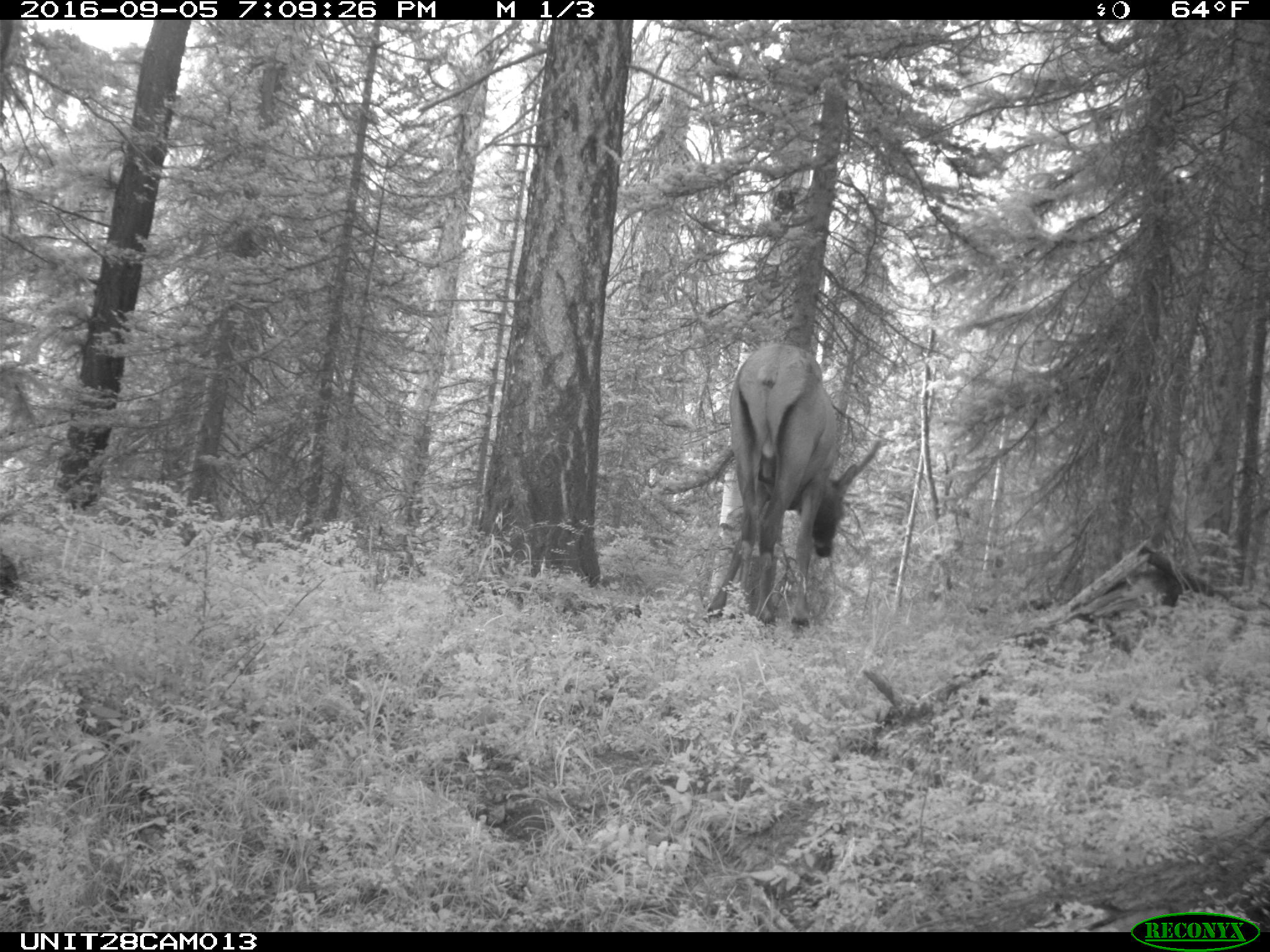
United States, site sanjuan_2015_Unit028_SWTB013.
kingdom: Animalia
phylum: Chordata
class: Mammalia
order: Artiodactyla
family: Cervidae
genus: Cervus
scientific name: Cervus elaphus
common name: red deer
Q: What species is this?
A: Cervus elaphus (red deer).